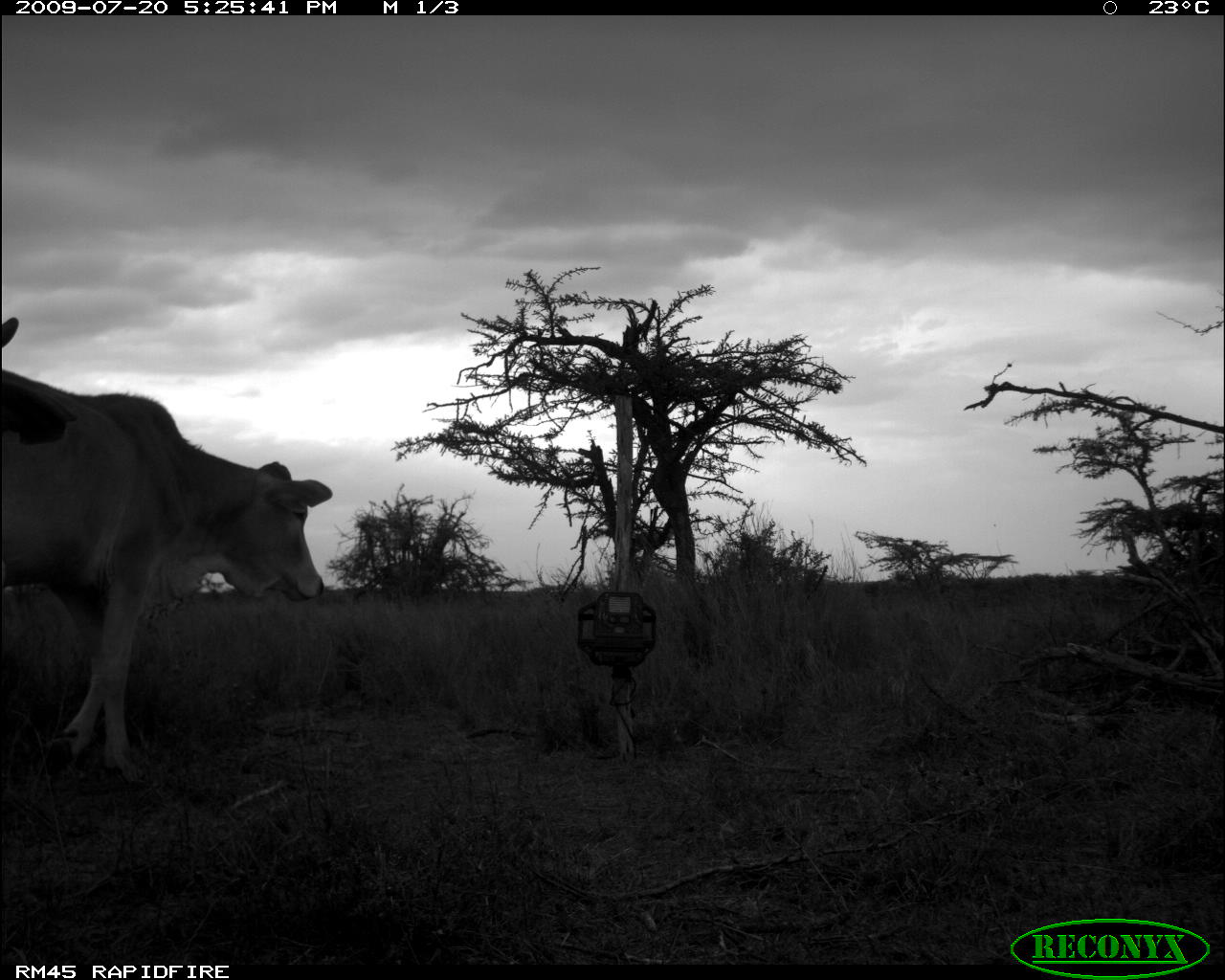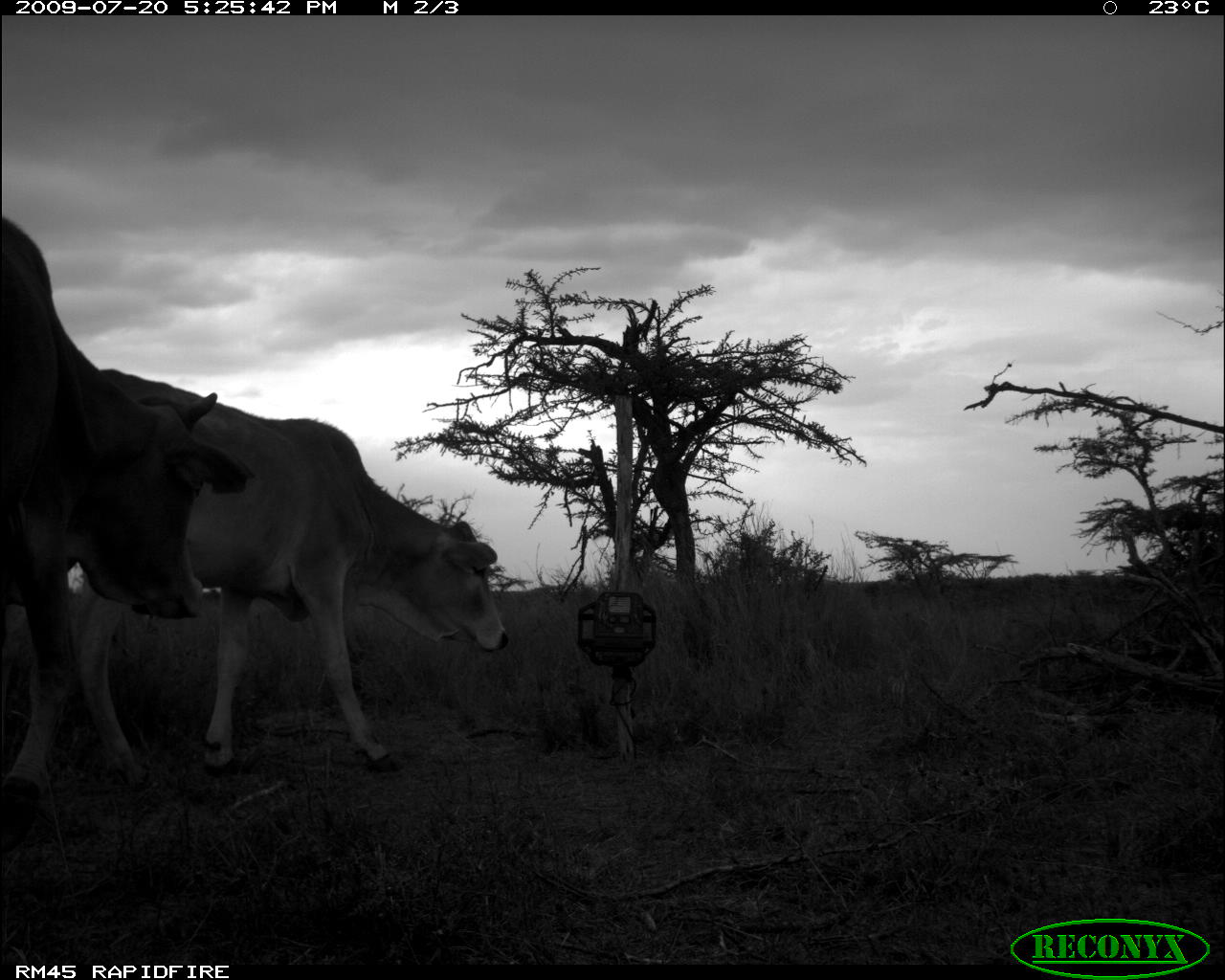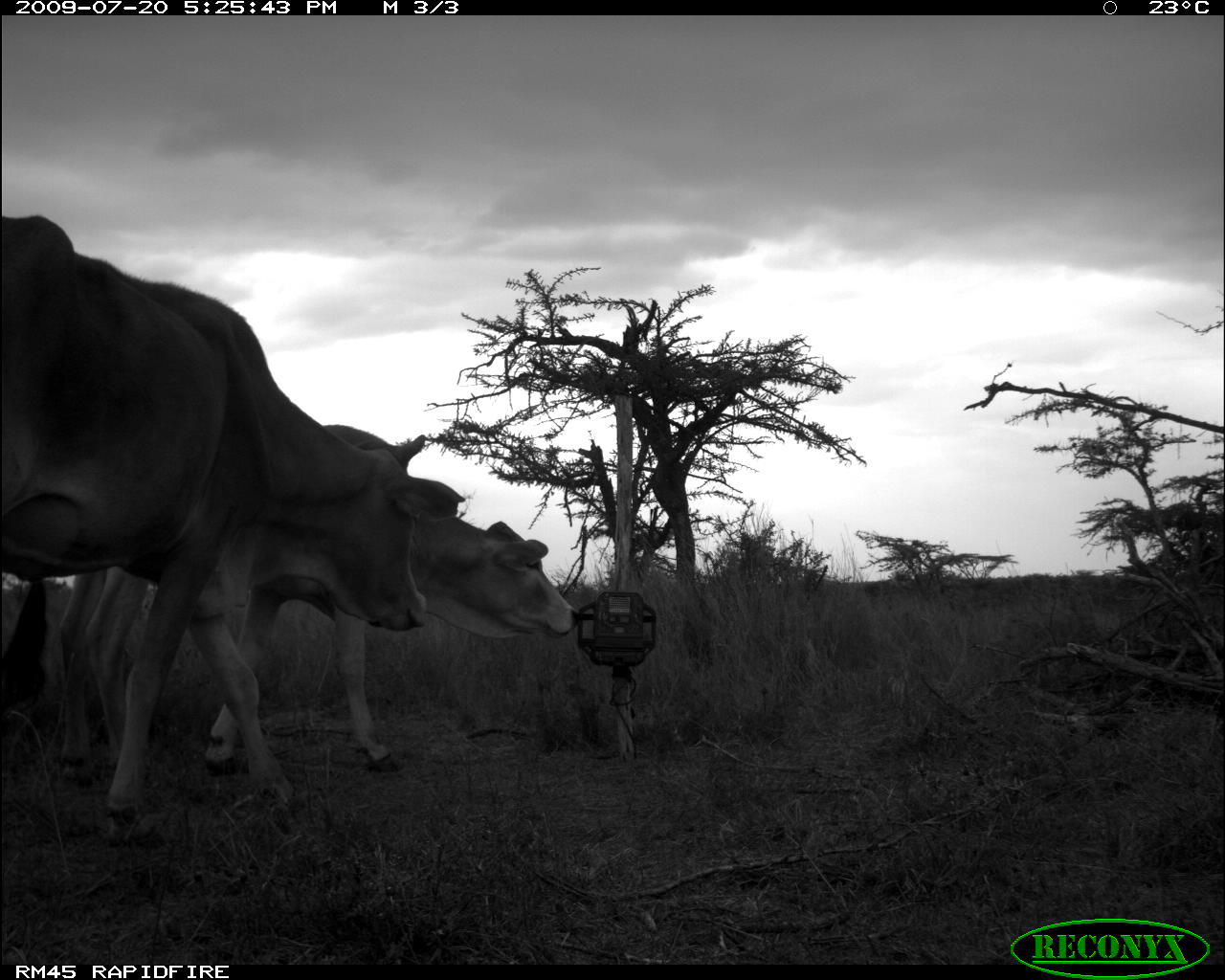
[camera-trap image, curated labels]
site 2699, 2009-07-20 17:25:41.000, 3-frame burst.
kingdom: Animalia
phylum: Chordata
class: Mammalia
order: Artiodactyla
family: Bovidae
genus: Bos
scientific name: Bos taurus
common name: domestic cattle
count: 2